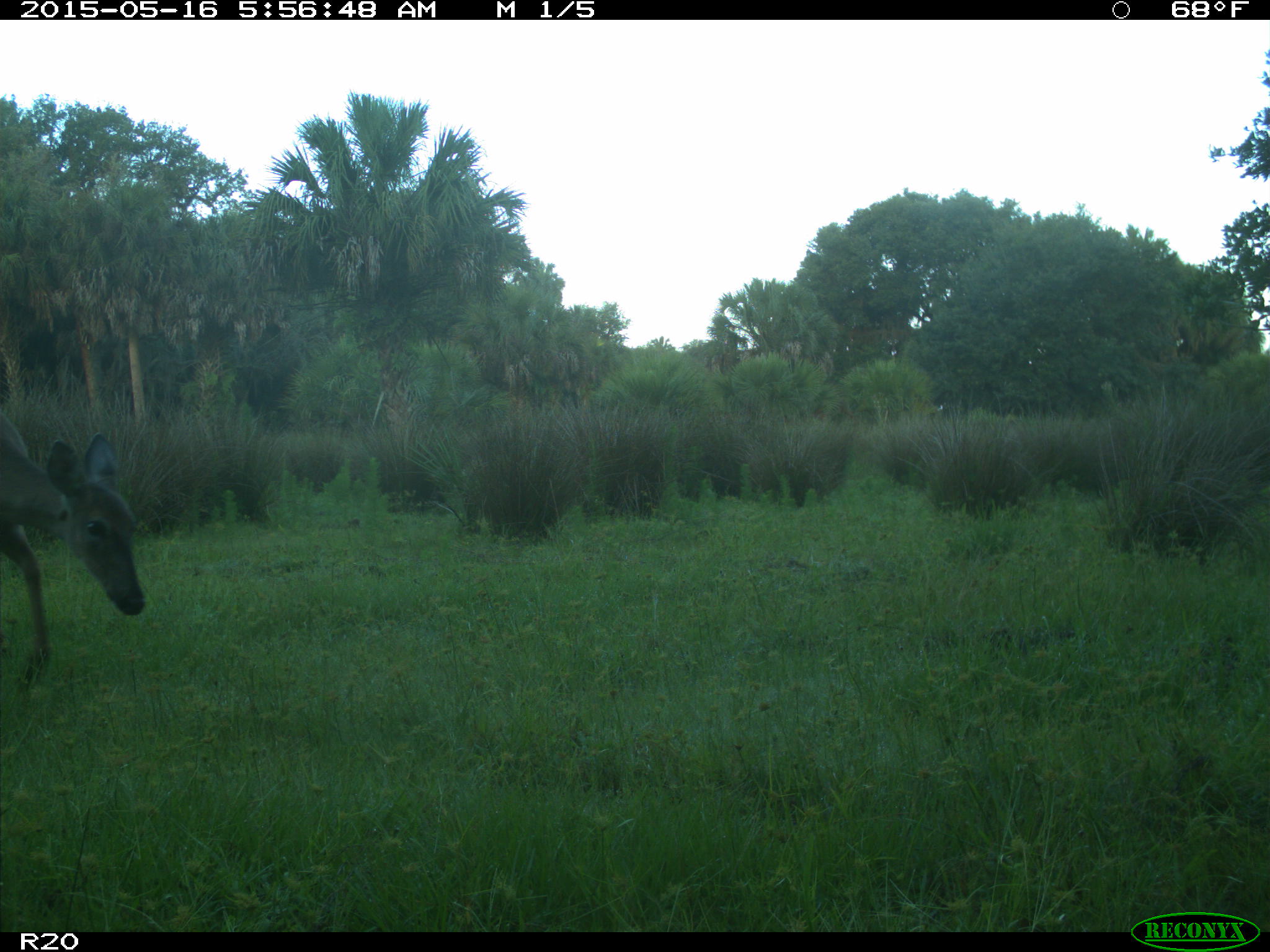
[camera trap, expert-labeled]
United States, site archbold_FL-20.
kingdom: Animalia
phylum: Chordata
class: Mammalia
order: Artiodactyla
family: Cervidae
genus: Odocoileus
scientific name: Odocoileus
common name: deer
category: unidentified deer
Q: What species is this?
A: Unidentified deer (deer) (Odocoileus).